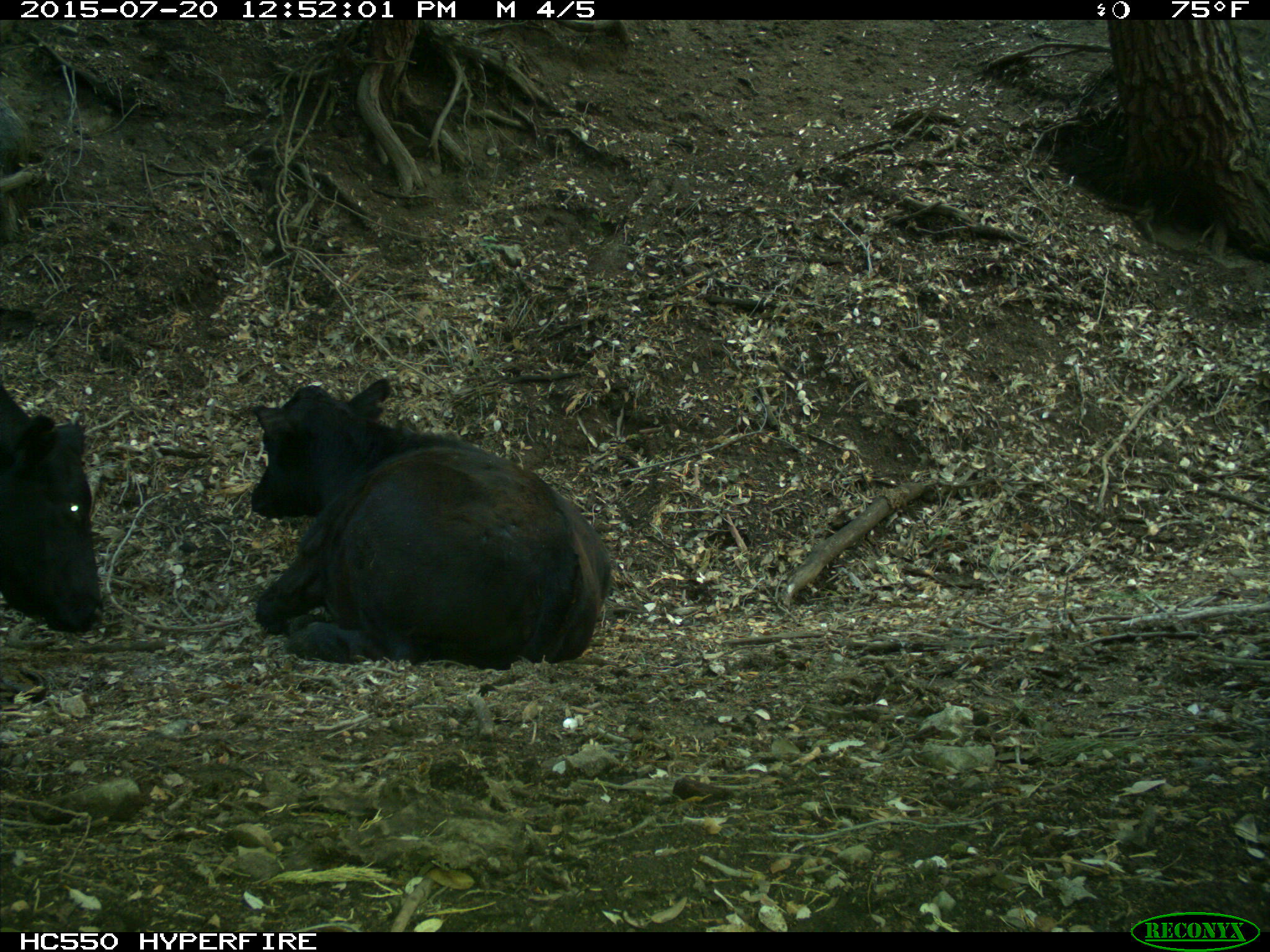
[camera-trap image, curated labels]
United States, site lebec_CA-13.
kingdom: Animalia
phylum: Chordata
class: Mammalia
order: Artiodactyla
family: Bovidae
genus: Bos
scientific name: Bos taurus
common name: domestic cow